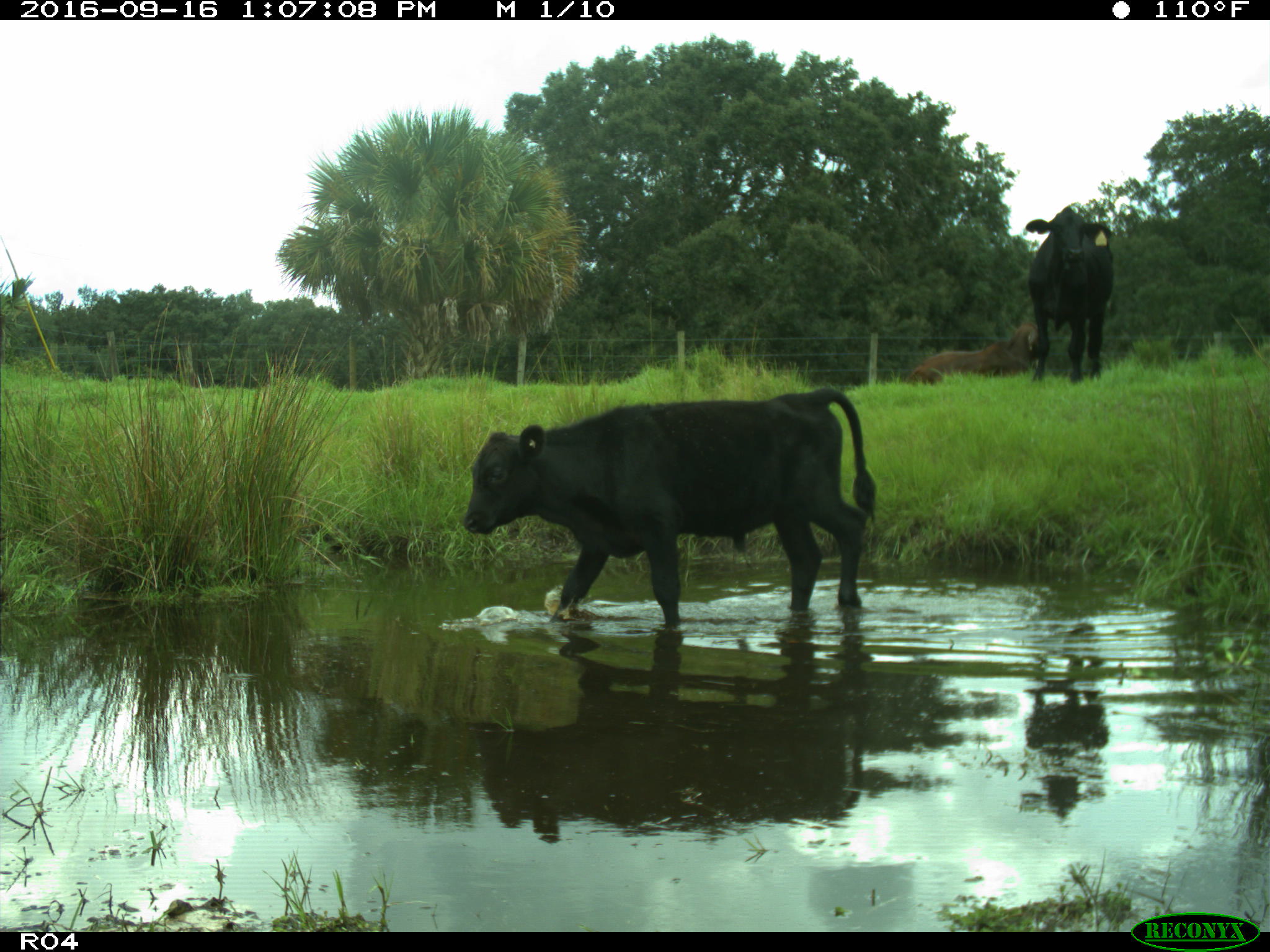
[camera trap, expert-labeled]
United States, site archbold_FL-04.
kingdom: Animalia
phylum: Chordata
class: Mammalia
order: Artiodactyla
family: Bovidae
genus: Bos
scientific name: Bos taurus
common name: domestic cow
Bos taurus (domestic cow).